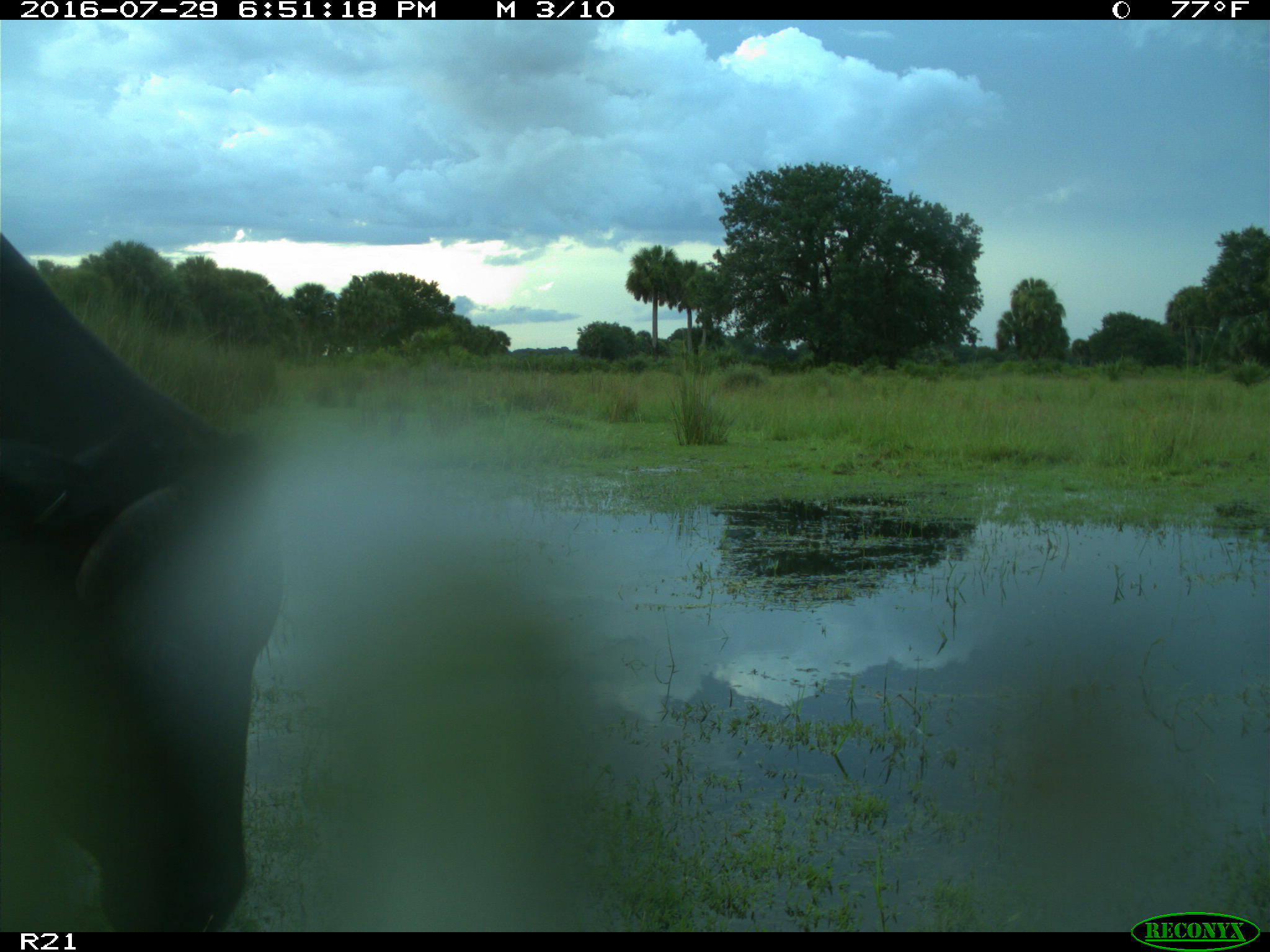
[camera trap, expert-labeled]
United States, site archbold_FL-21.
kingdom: Animalia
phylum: Chordata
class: Mammalia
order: Artiodactyla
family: Bovidae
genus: Bos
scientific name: Bos taurus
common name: domestic cow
Bos taurus (domestic cow).